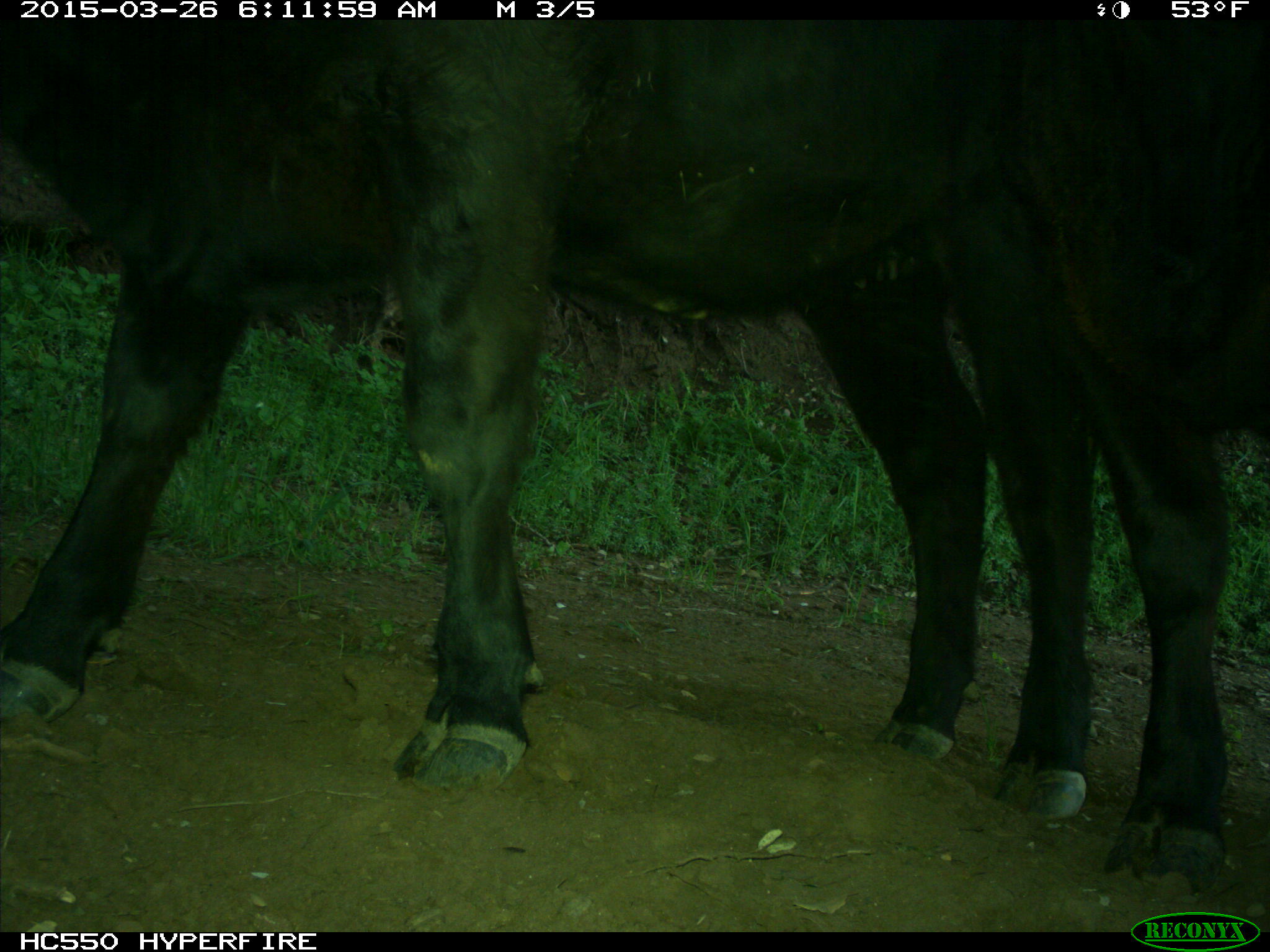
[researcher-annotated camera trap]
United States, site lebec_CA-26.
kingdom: Animalia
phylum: Chordata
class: Mammalia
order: Artiodactyla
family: Bovidae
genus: Bos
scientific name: Bos taurus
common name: domestic cow